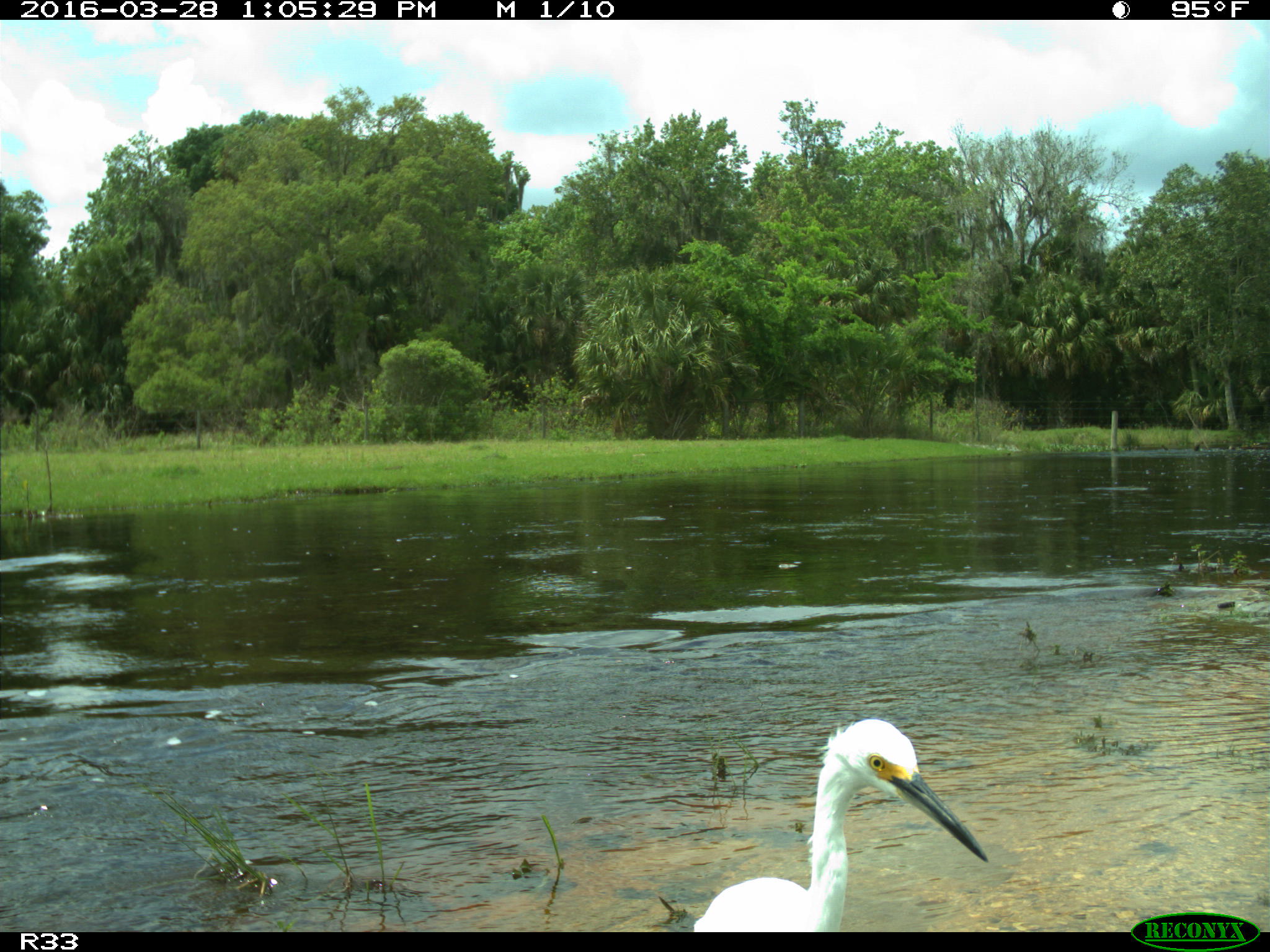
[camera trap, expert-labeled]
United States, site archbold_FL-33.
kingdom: Animalia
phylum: Chordata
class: Aves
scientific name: Aves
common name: birds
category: unidentified bird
Unidentified bird (birds) (Aves).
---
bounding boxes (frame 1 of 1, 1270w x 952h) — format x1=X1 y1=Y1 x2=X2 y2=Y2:
animal: x1=693 y1=718 x2=990 y2=932